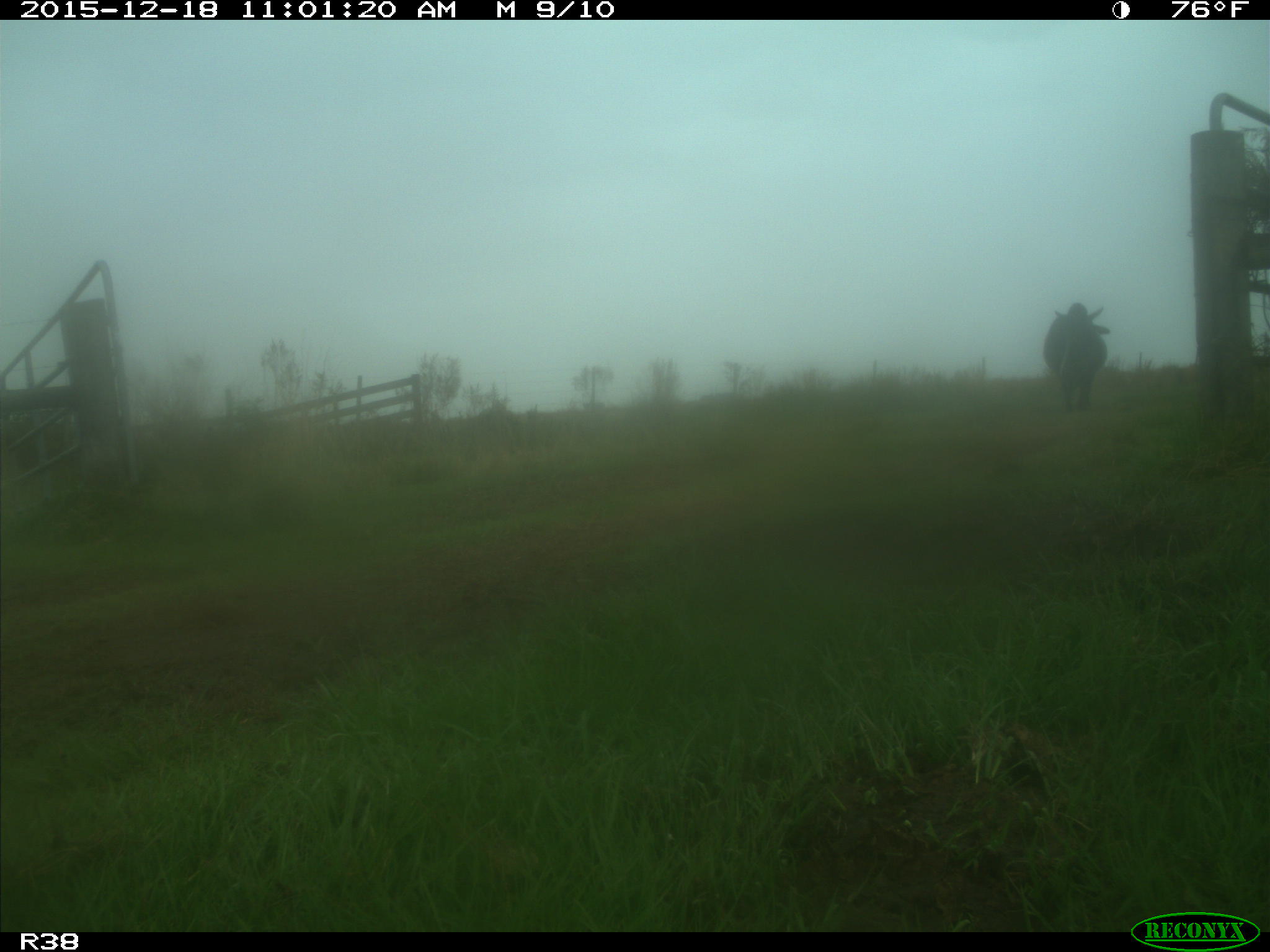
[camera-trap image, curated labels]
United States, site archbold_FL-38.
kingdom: Animalia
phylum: Chordata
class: Mammalia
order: Artiodactyla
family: Bovidae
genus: Bos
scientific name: Bos taurus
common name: domestic cow